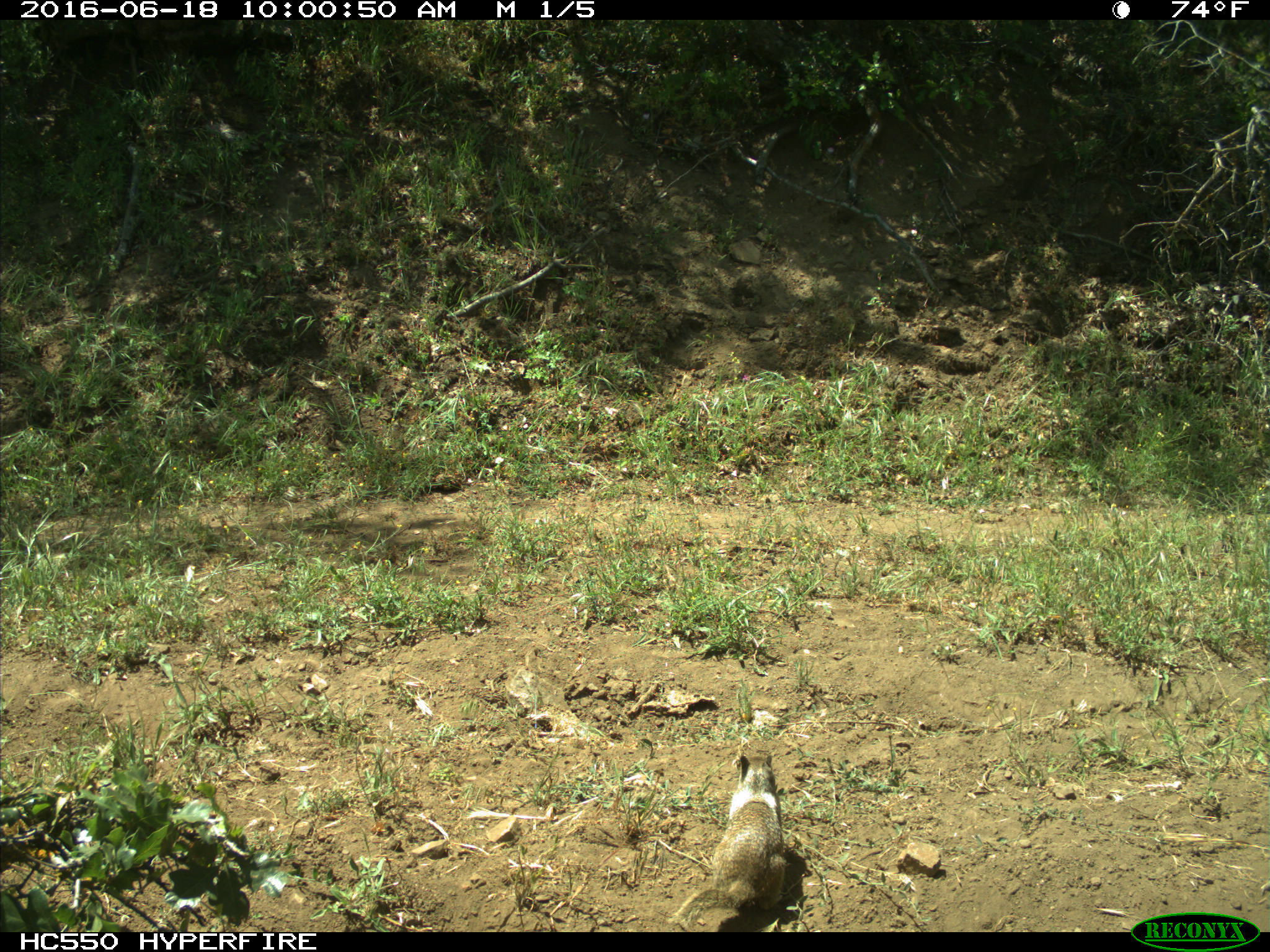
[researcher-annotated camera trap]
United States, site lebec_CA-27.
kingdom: Animalia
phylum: Chordata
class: Mammalia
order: Rodentia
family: Sciuridae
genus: Otospermophilus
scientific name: Otospermophilus beecheyi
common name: california ground squirrel